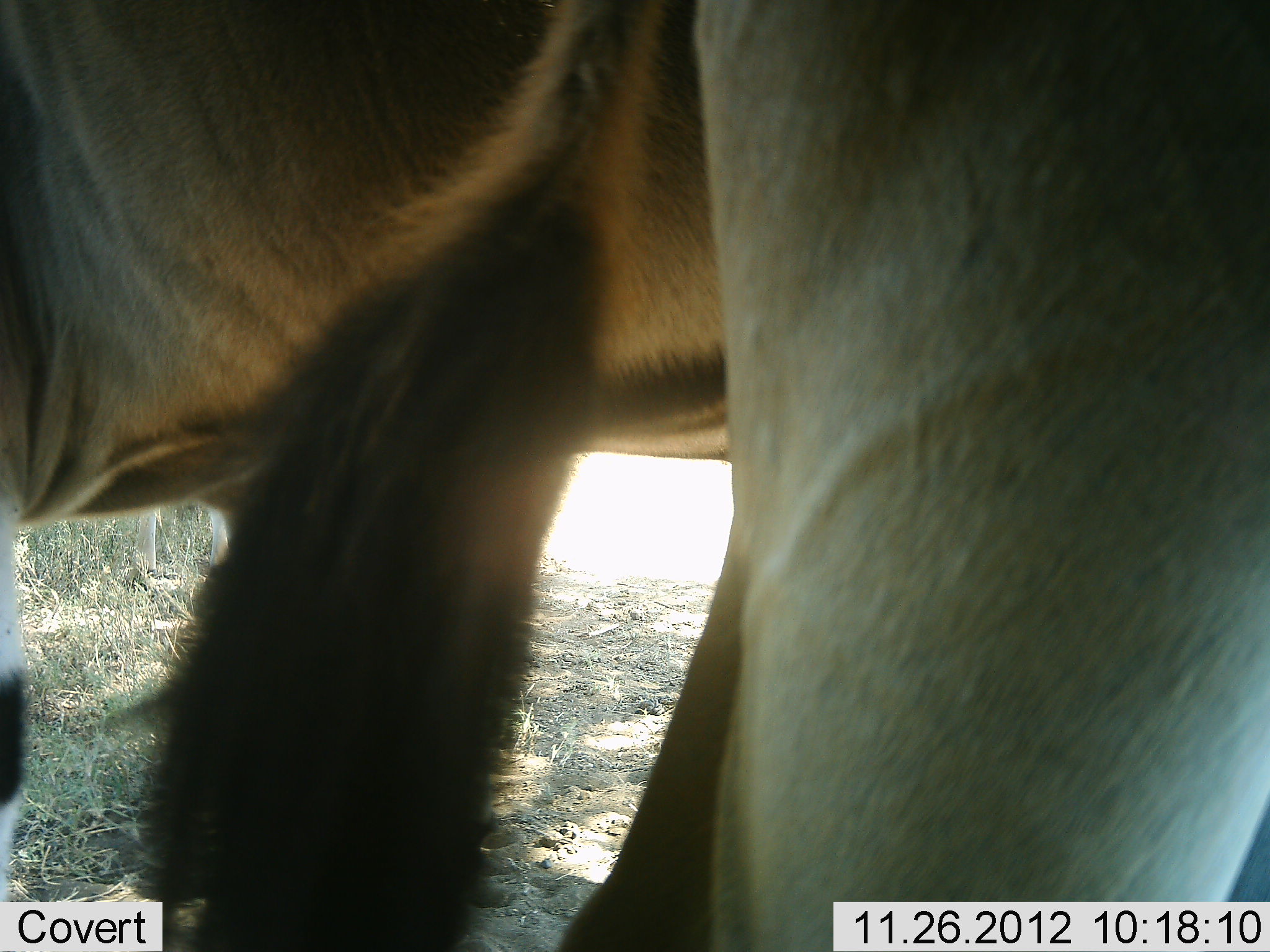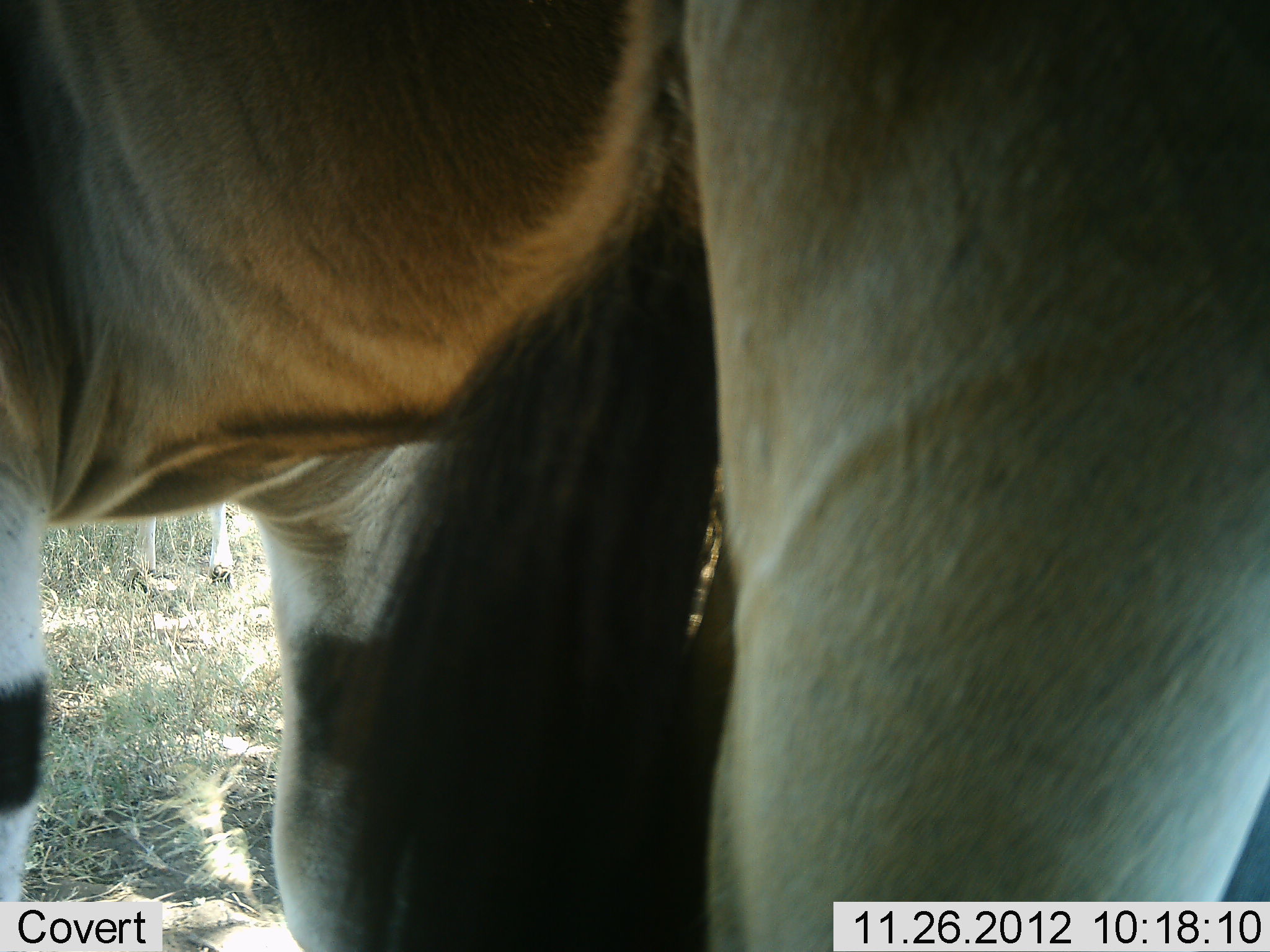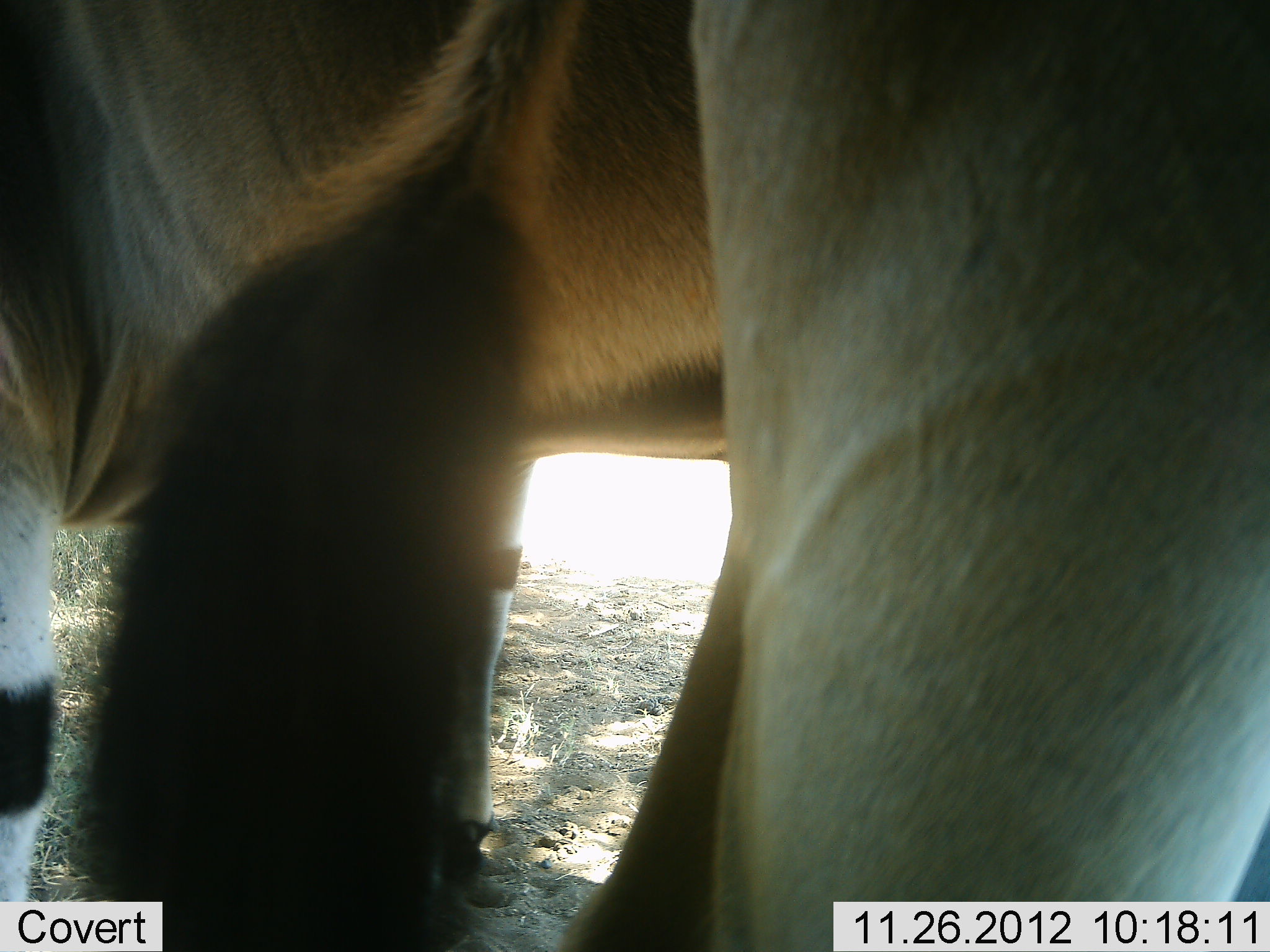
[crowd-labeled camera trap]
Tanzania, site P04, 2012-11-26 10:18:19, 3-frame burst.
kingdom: Animalia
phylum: Chordata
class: Mammalia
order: Artiodactyla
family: Bovidae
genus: Tragelaphus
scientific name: Tragelaphus oryx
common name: eland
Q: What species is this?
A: Eland (Tragelaphus oryx).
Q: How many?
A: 1.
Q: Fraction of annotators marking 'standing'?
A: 100%.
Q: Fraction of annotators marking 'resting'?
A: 0%.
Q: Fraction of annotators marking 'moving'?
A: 0%.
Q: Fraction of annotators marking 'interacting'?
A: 0%.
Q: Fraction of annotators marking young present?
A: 0%.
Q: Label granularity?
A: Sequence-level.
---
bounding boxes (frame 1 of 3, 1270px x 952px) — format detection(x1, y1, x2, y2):
animal: detection(1, 2, 1270, 952)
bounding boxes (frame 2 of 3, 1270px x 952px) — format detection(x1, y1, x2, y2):
animal: detection(0, 1, 1269, 950); detection(120, 503, 242, 592)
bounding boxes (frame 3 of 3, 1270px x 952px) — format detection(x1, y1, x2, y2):
animal: detection(1, 1, 1269, 952)